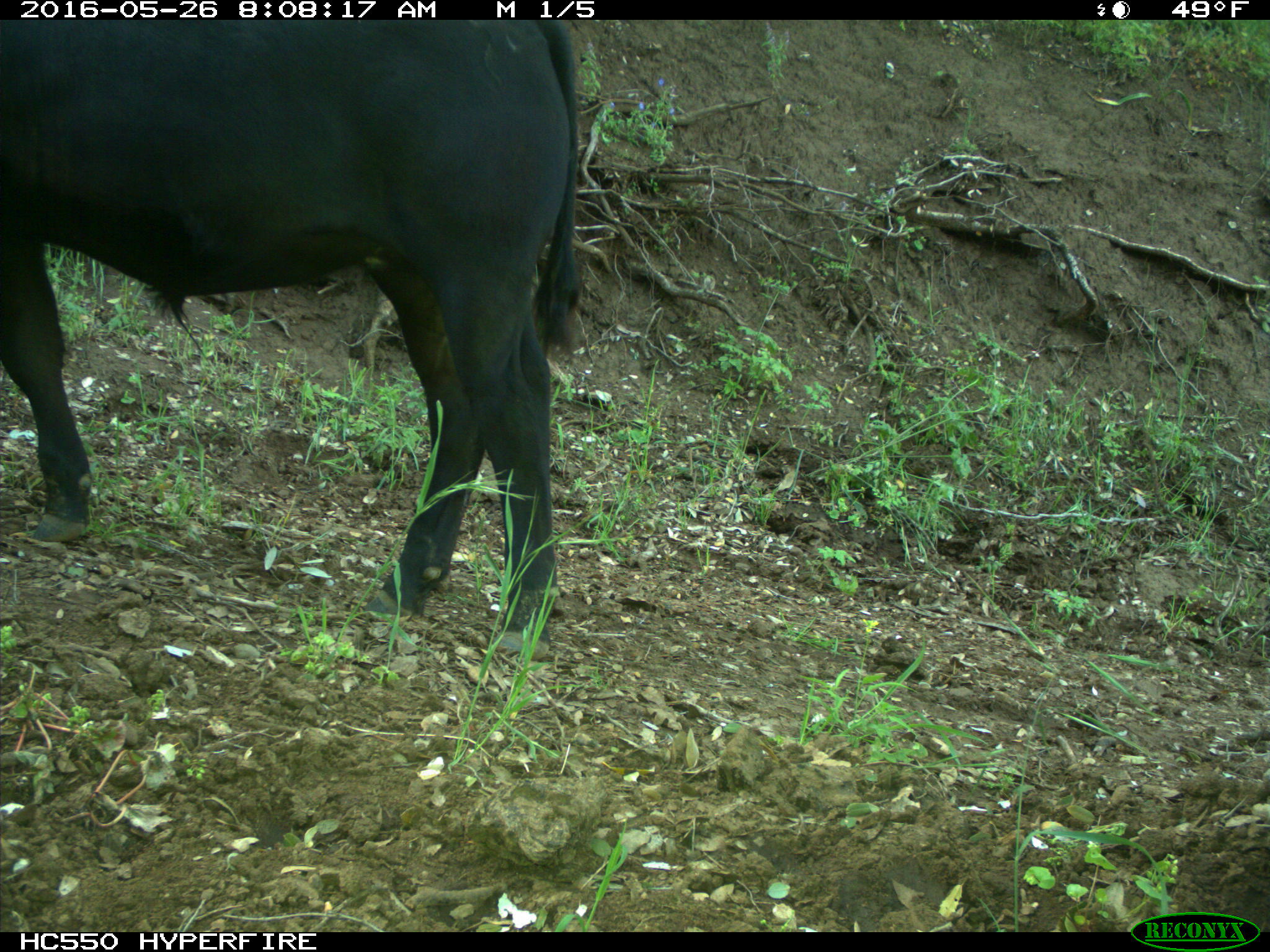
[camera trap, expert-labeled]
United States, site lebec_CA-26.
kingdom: Animalia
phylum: Chordata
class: Mammalia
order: Artiodactyla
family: Bovidae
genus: Bos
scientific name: Bos taurus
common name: domestic cow